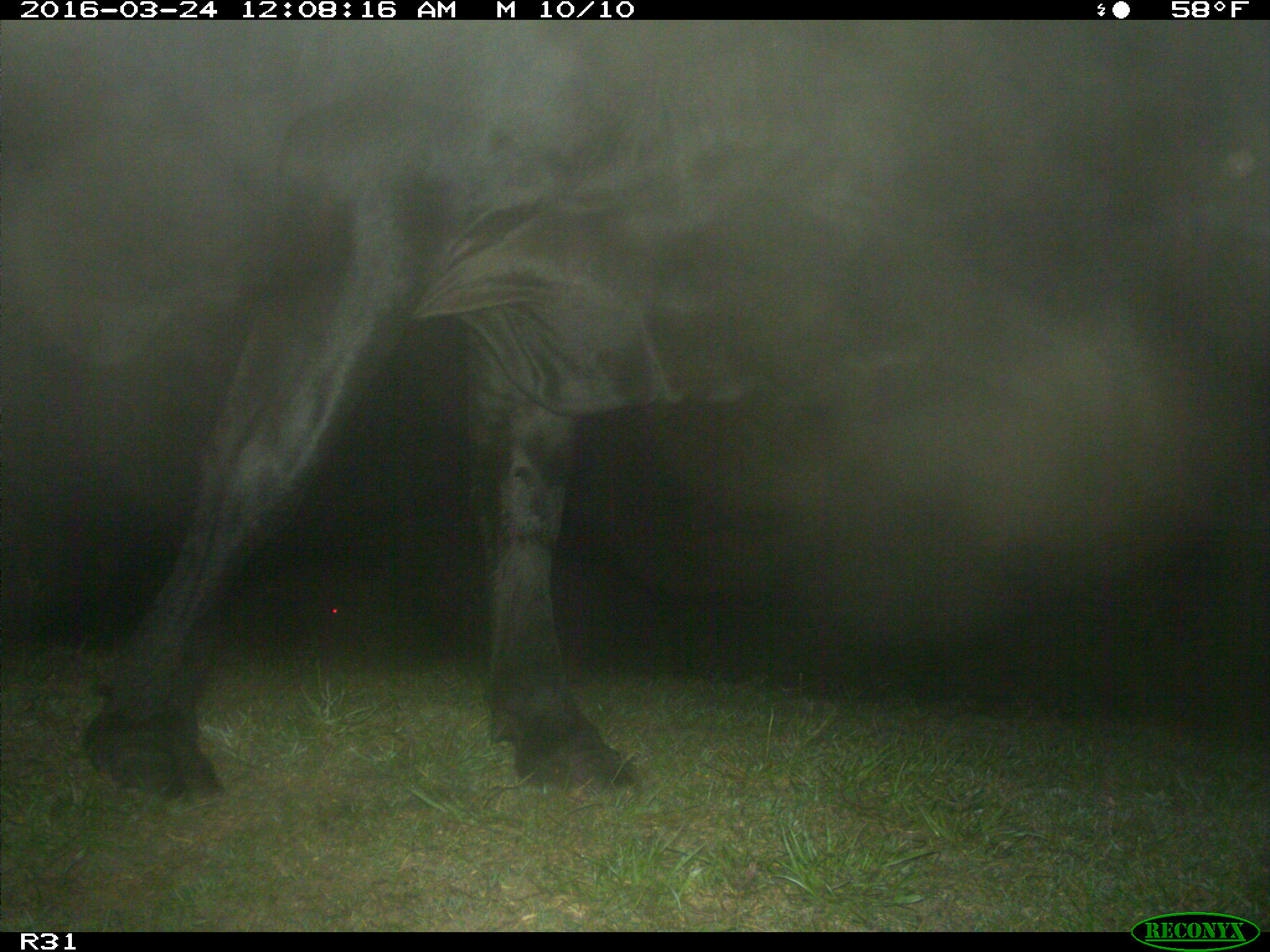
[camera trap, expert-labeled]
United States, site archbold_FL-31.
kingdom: Animalia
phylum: Chordata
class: Mammalia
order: Artiodactyla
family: Bovidae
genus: Bos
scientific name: Bos taurus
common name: domestic cow